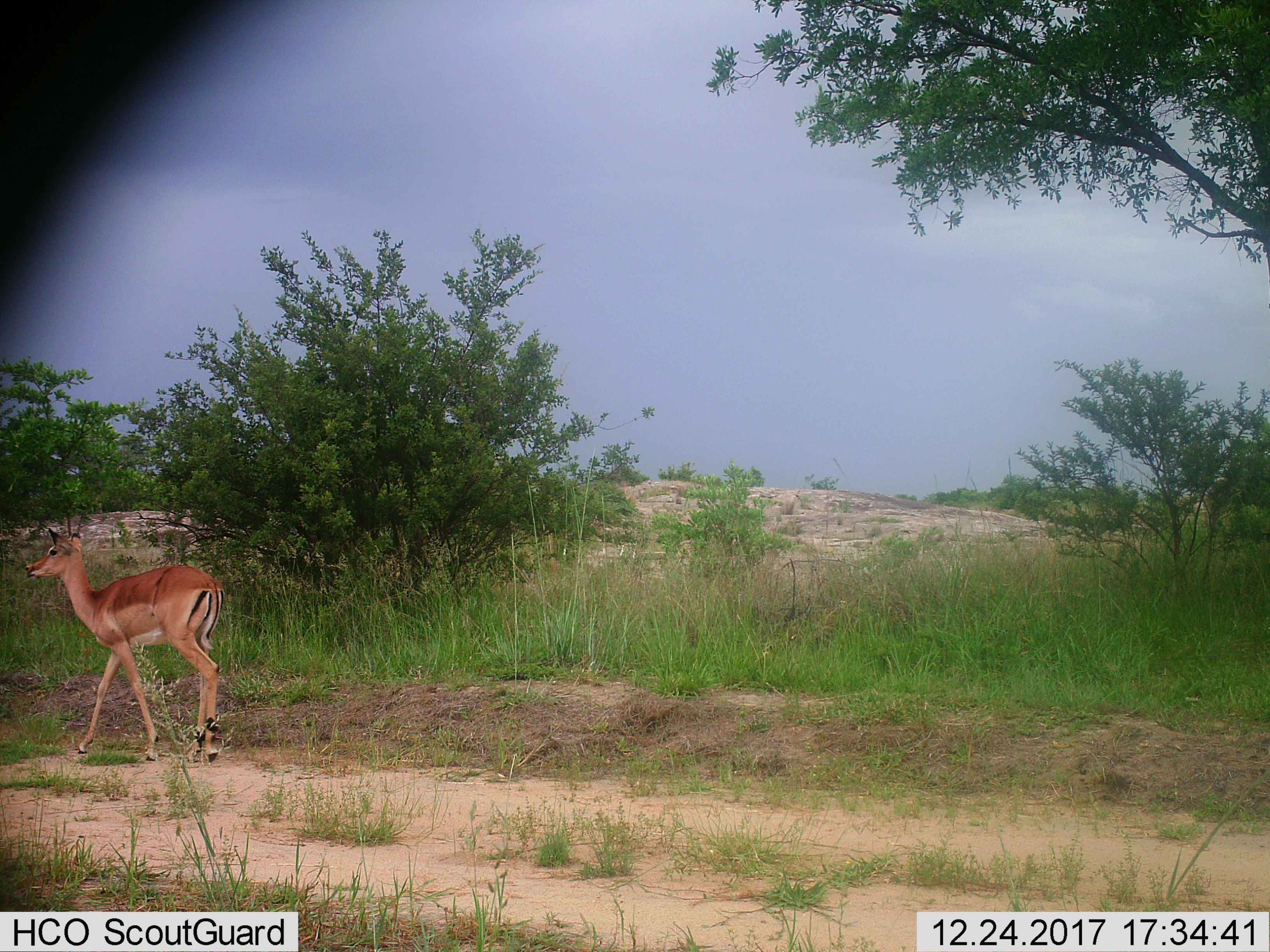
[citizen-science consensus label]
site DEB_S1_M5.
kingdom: Animalia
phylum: Chordata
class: Mammalia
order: Artiodactyla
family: Bovidae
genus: Aepyceros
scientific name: Aepyceros melampus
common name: impala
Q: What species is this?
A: Impala (Aepyceros melampus).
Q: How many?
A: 1.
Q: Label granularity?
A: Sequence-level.